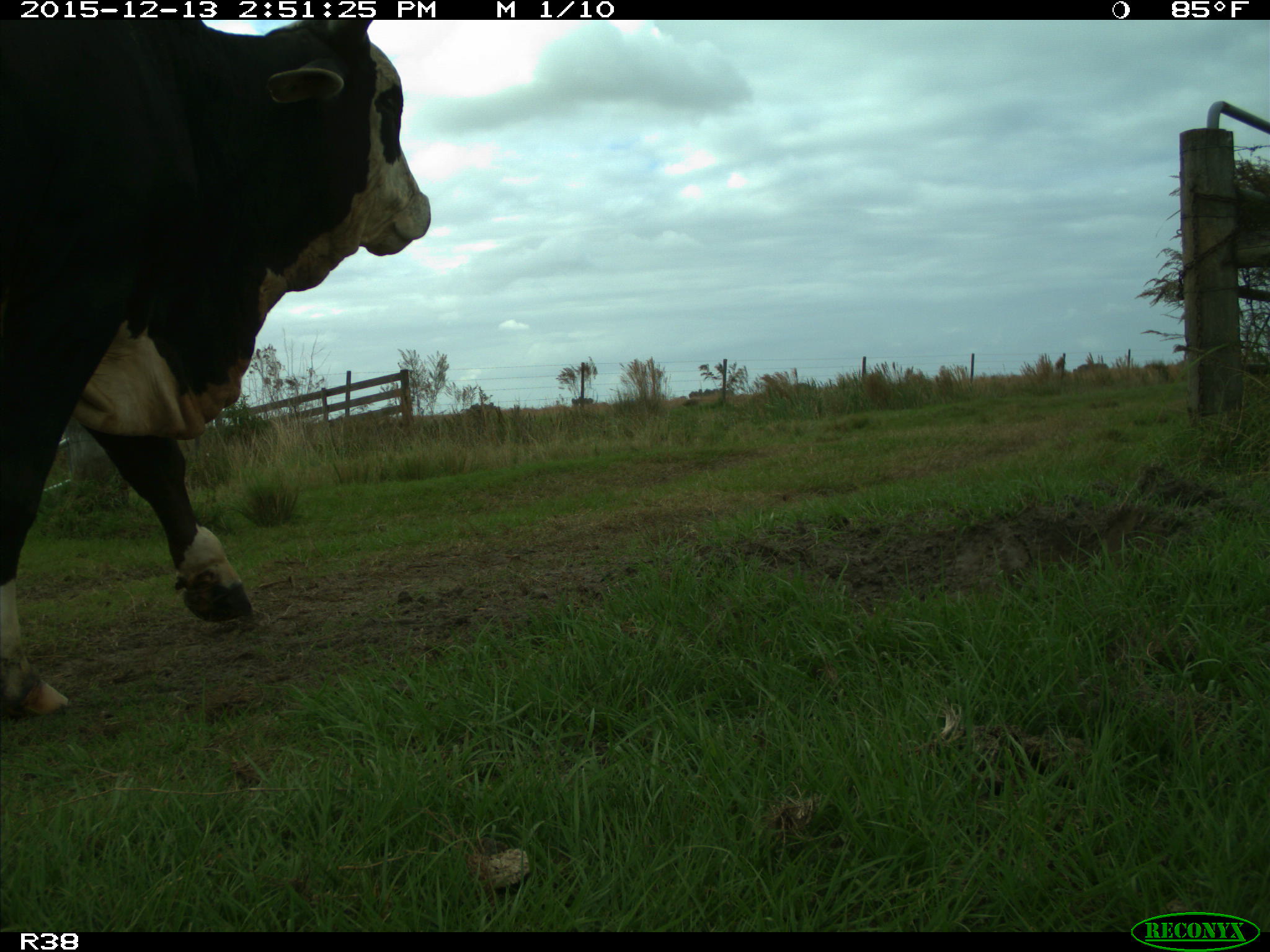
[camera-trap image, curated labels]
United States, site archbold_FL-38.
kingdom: Animalia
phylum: Chordata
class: Mammalia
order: Artiodactyla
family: Bovidae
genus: Bos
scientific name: Bos taurus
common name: domestic cow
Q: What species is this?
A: Bos taurus (domestic cow).